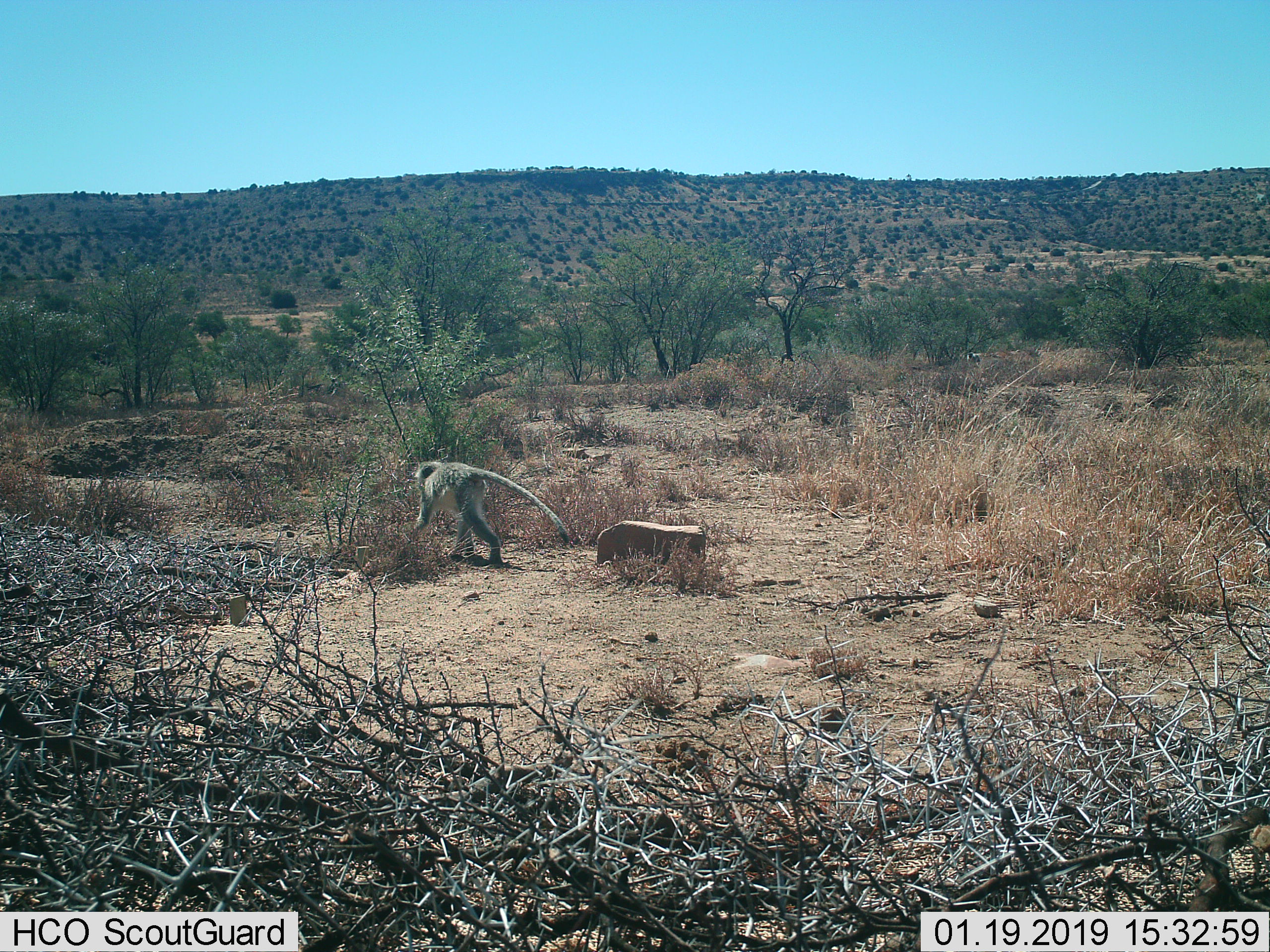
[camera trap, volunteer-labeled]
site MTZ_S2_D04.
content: unidentified animal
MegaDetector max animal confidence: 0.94